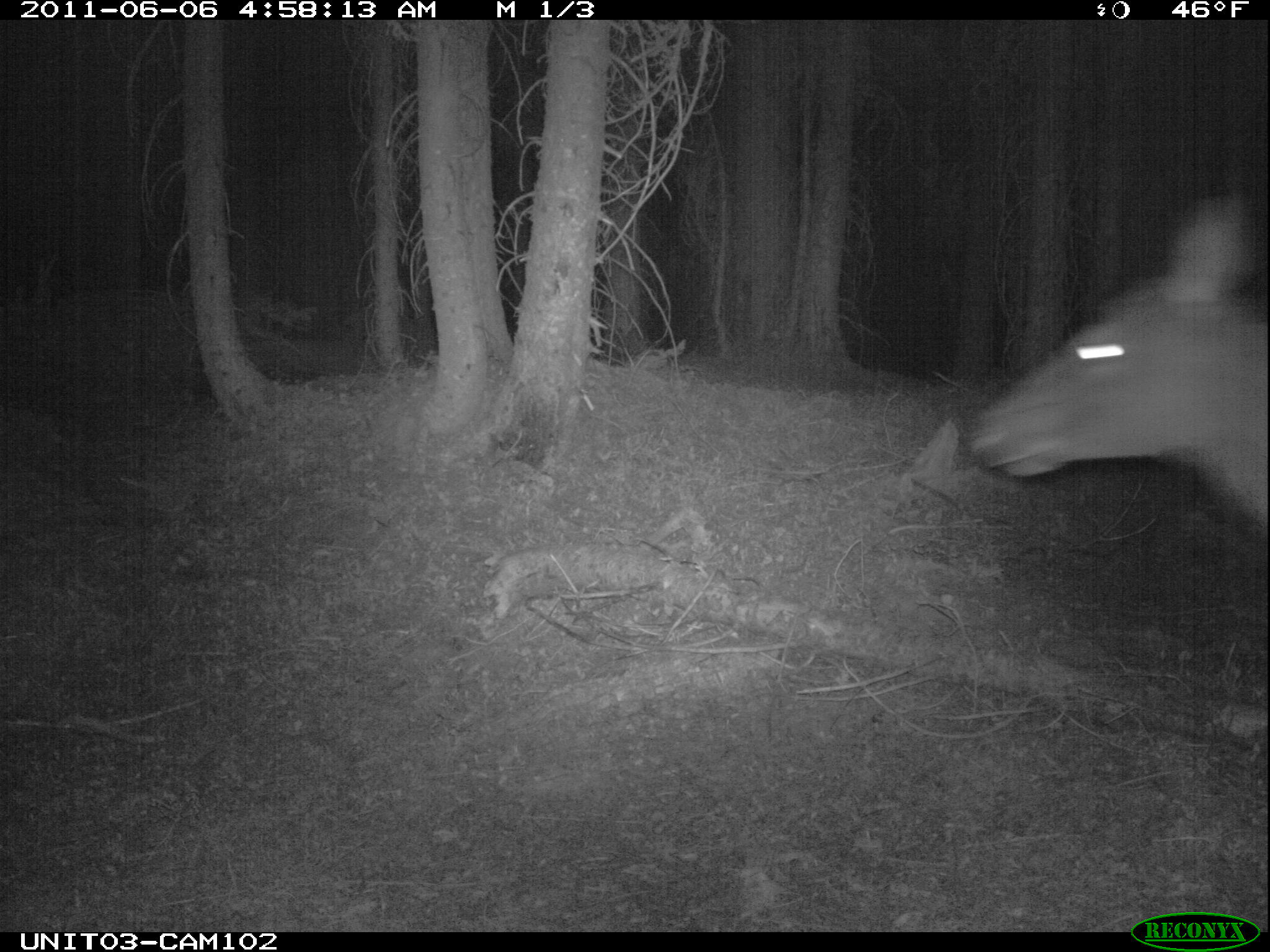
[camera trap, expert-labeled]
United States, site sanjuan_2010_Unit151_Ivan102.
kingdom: Animalia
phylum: Chordata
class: Mammalia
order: Artiodactyla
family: Cervidae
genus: Cervus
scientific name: Cervus elaphus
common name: red deer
Cervus elaphus (red deer).